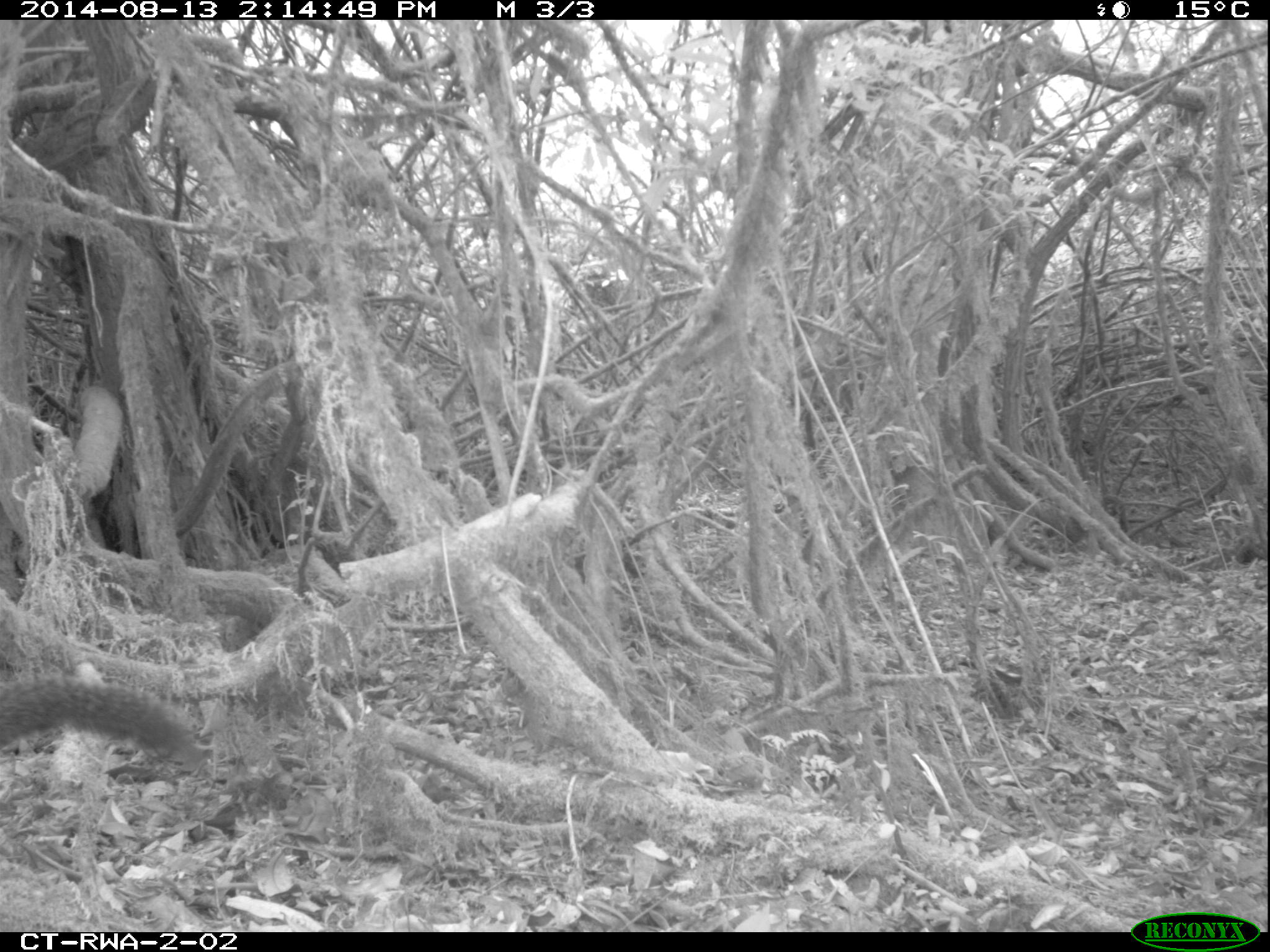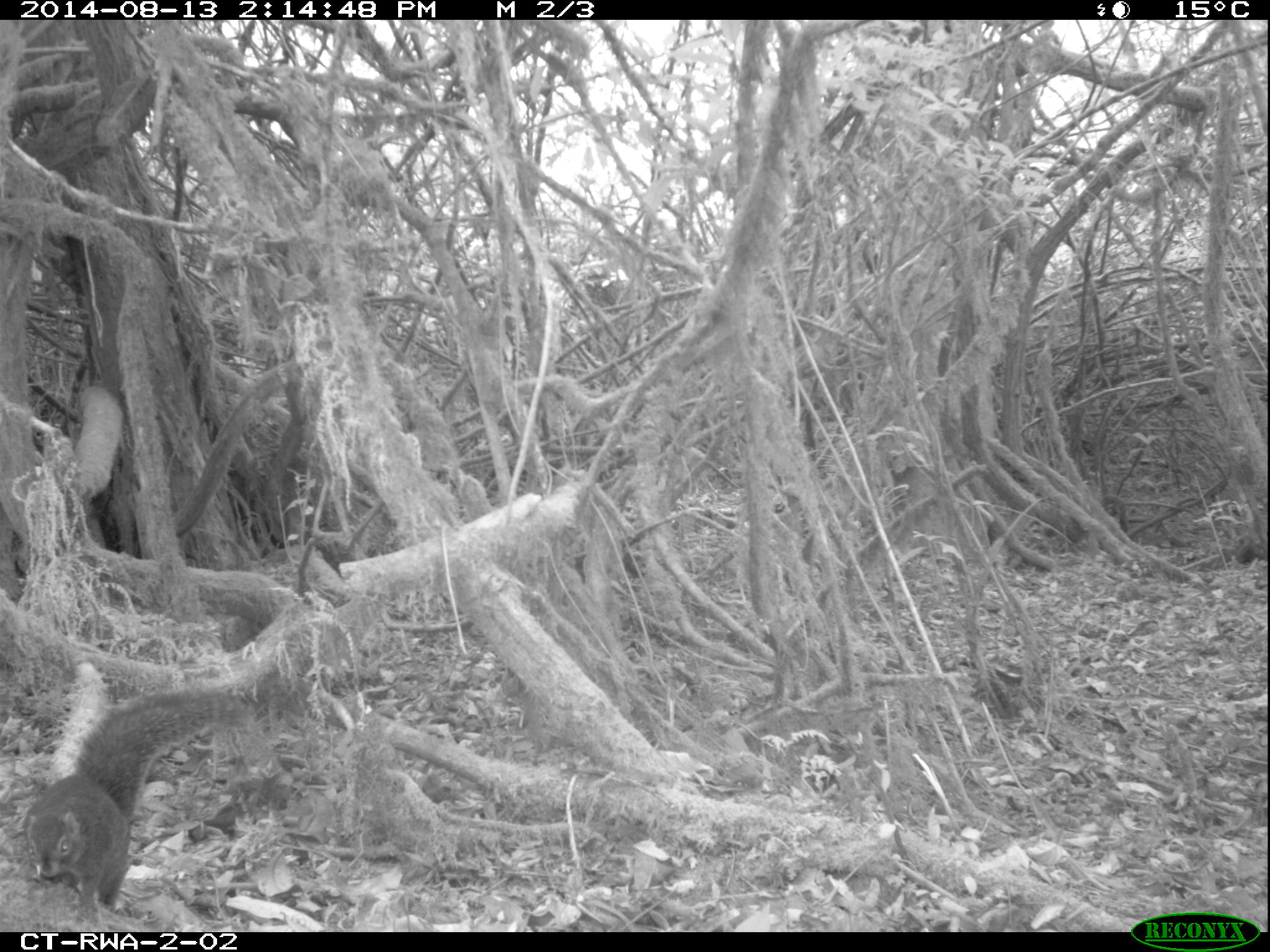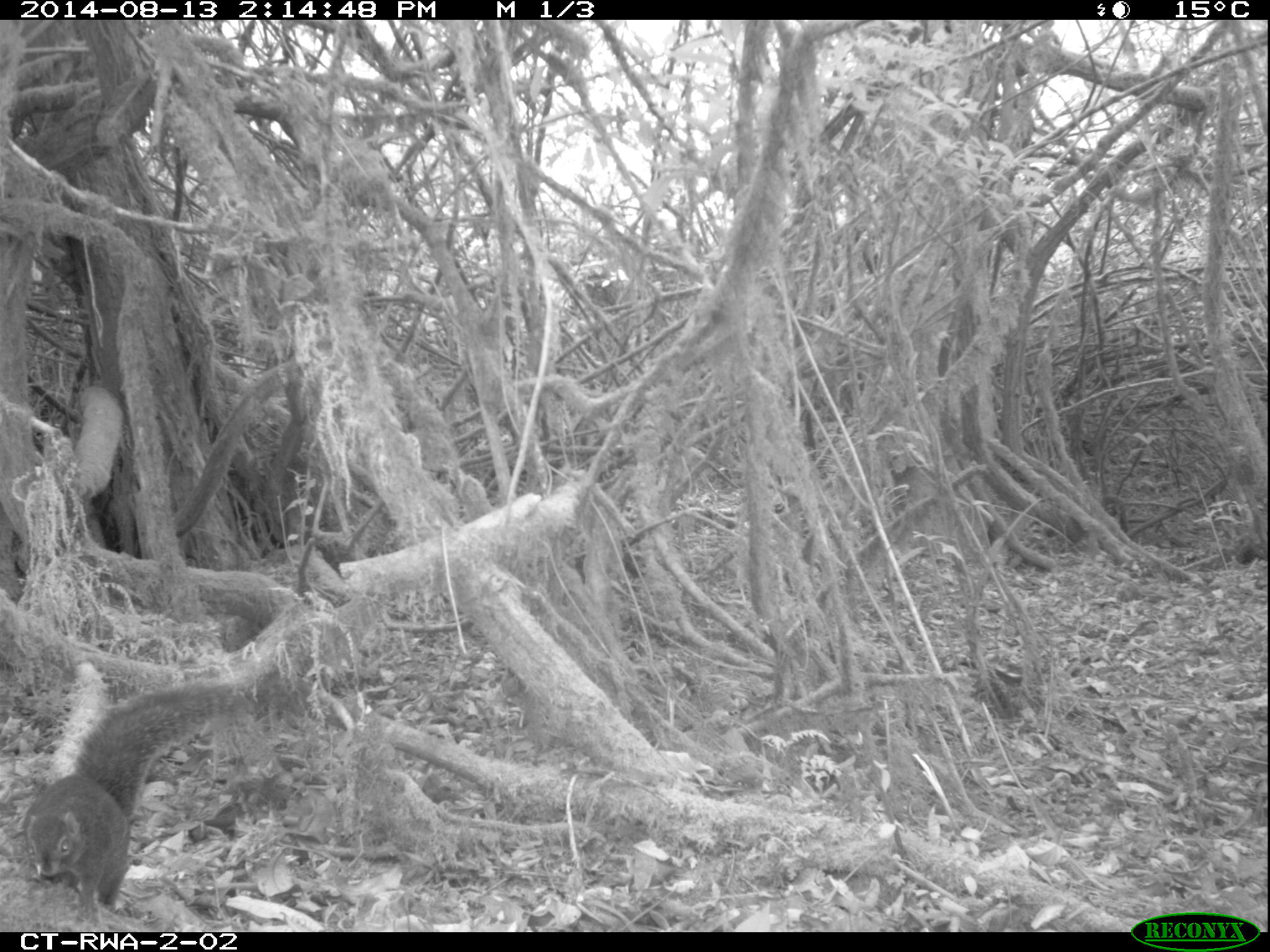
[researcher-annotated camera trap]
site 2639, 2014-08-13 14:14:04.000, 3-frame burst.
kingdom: Animalia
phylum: Chordata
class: Mammalia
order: Rodentia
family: Sciuridae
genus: Funisciurus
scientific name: Funisciurus carruthersi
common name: carruther's mountain squirrel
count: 1